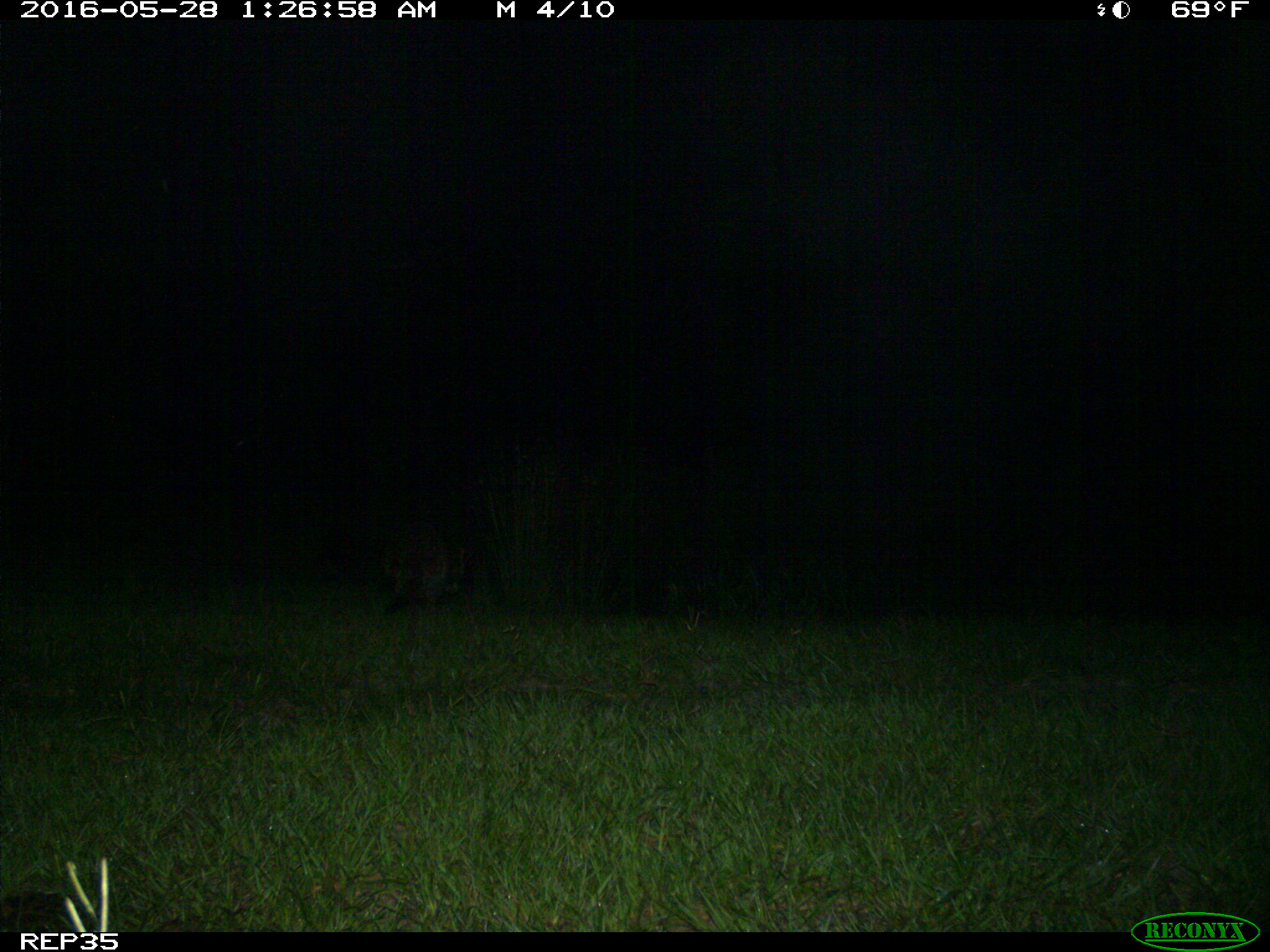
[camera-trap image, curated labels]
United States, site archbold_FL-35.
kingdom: Animalia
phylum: Chordata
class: Mammalia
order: Carnivora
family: Procyonidae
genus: Procyon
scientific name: Procyon lotor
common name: common raccoon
Procyon lotor (common raccoon).